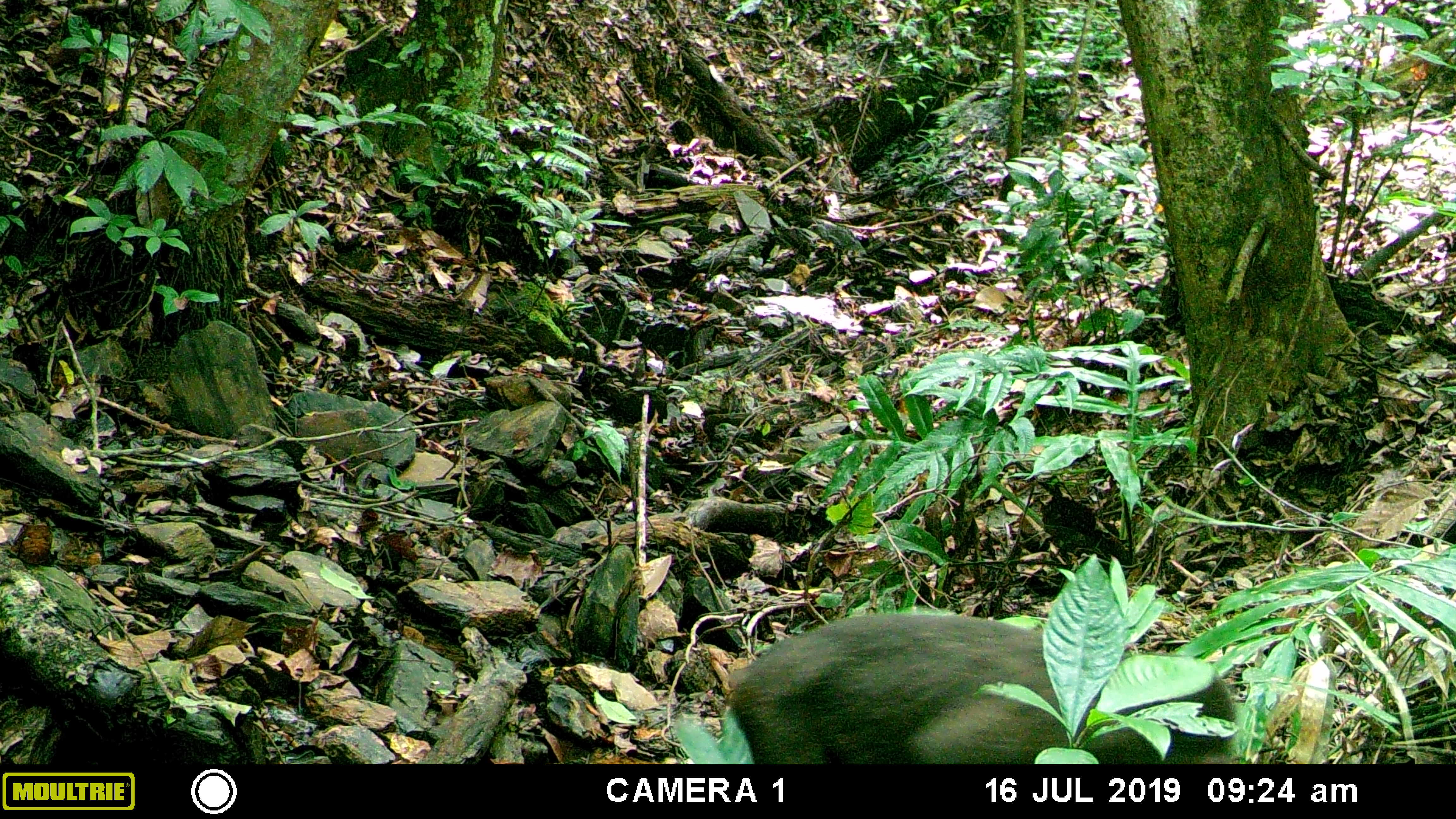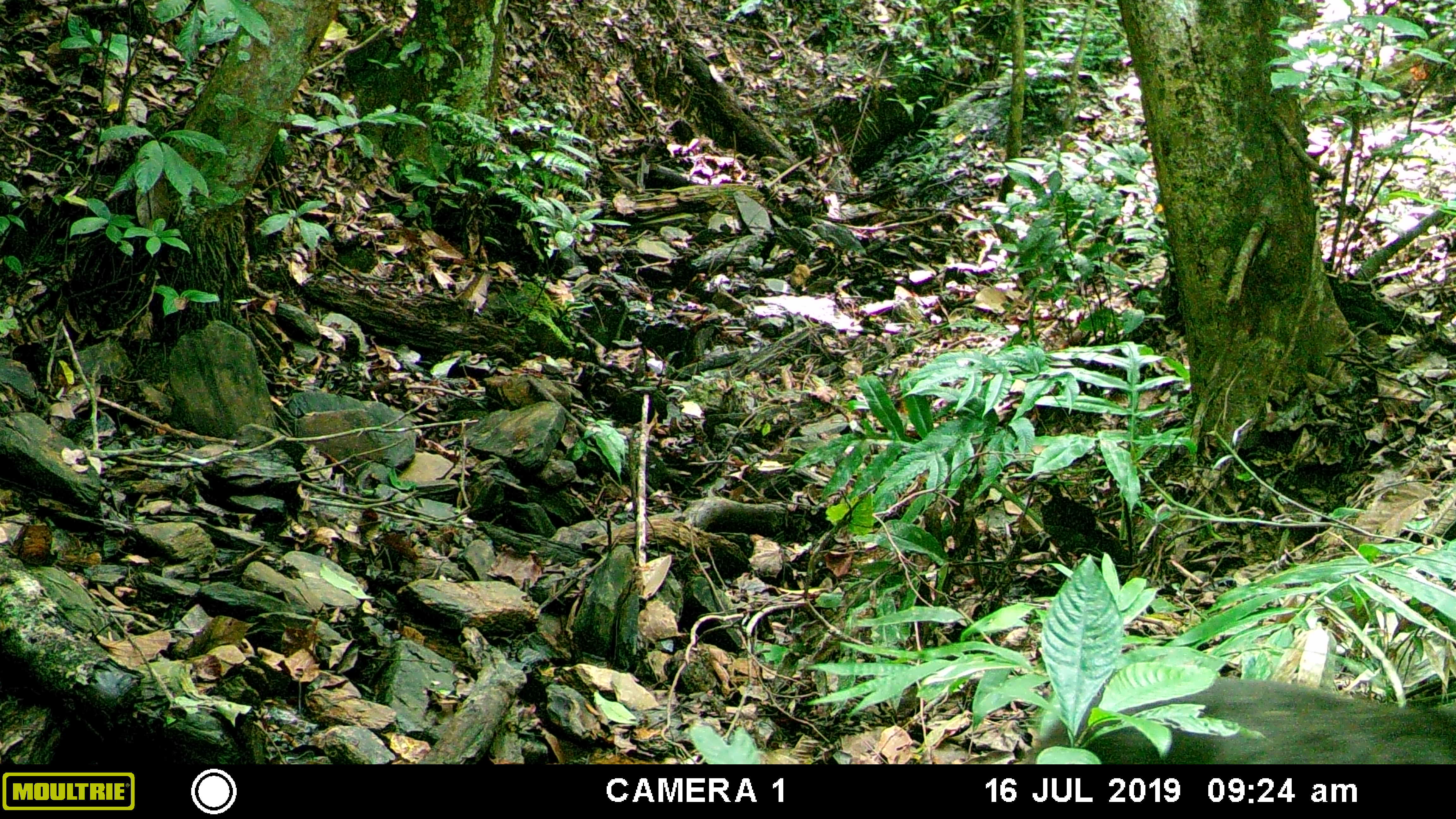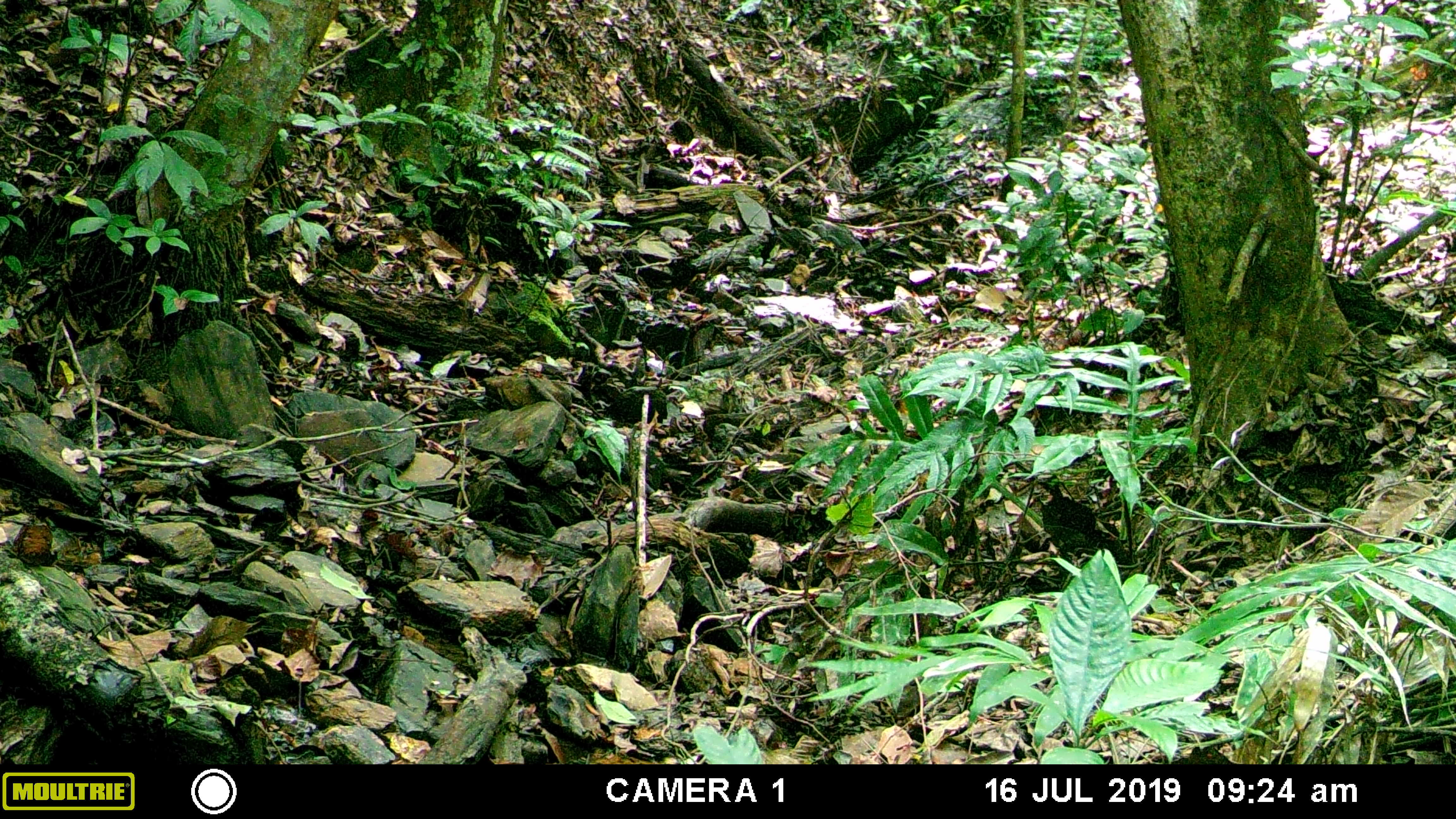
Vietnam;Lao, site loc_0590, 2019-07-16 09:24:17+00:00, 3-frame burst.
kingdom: Animalia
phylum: Chordata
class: Mammalia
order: Primates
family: Cercopithecidae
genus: Macaca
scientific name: Macaca arctoides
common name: stump-tailed macaque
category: stump tailed macaque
Stump tailed macaque (stump-tailed macaque) (Macaca arctoides). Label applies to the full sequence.